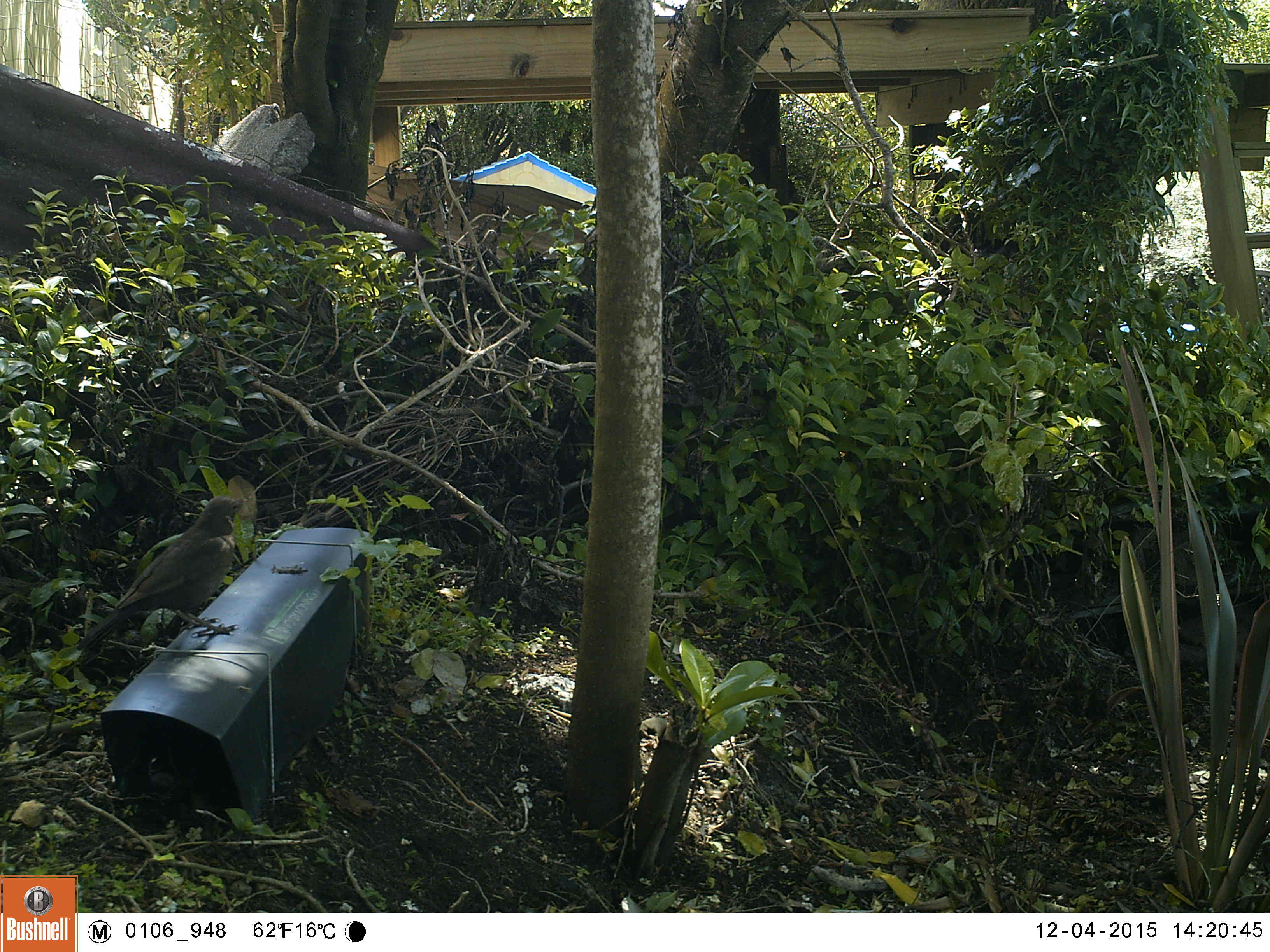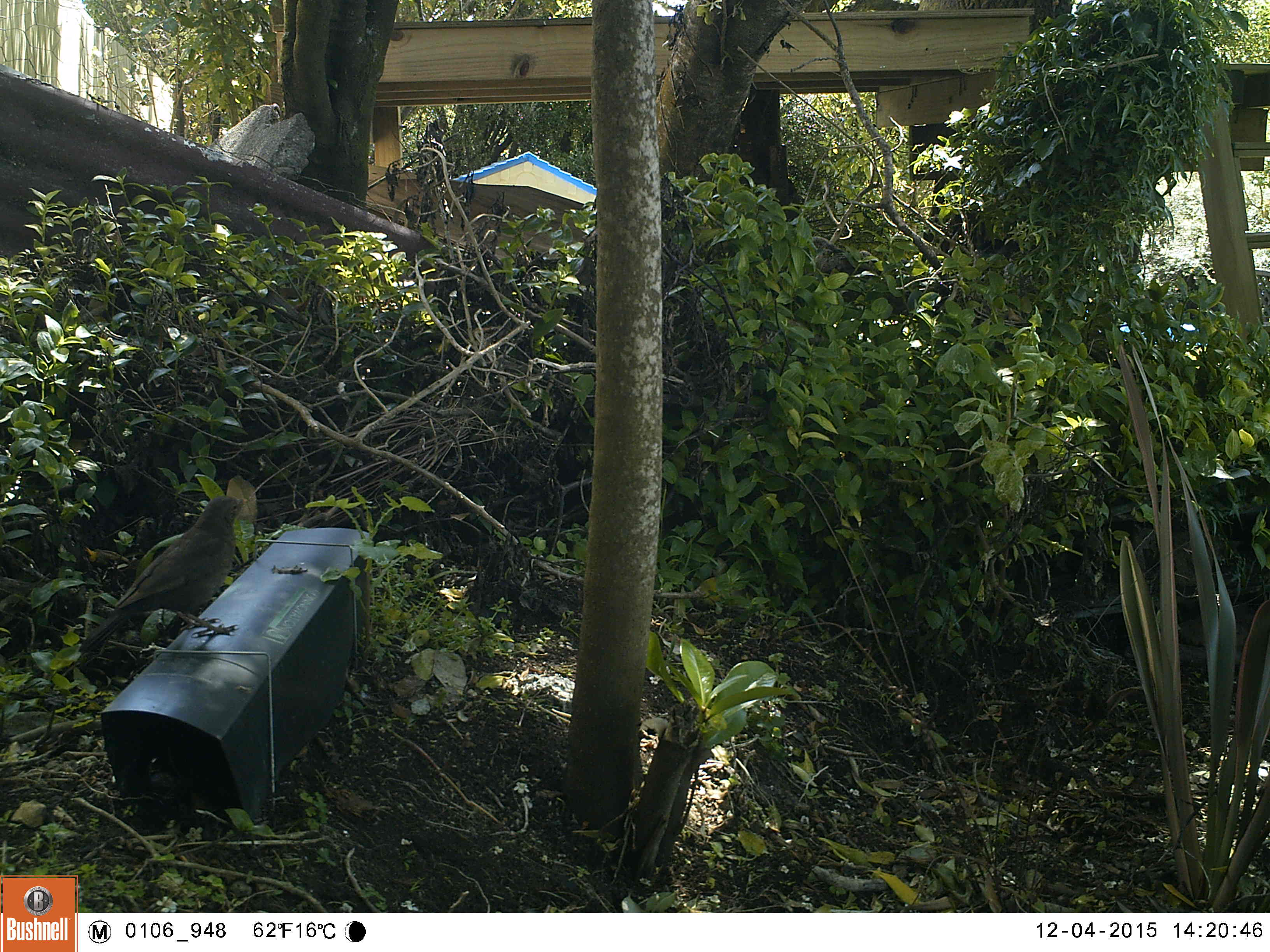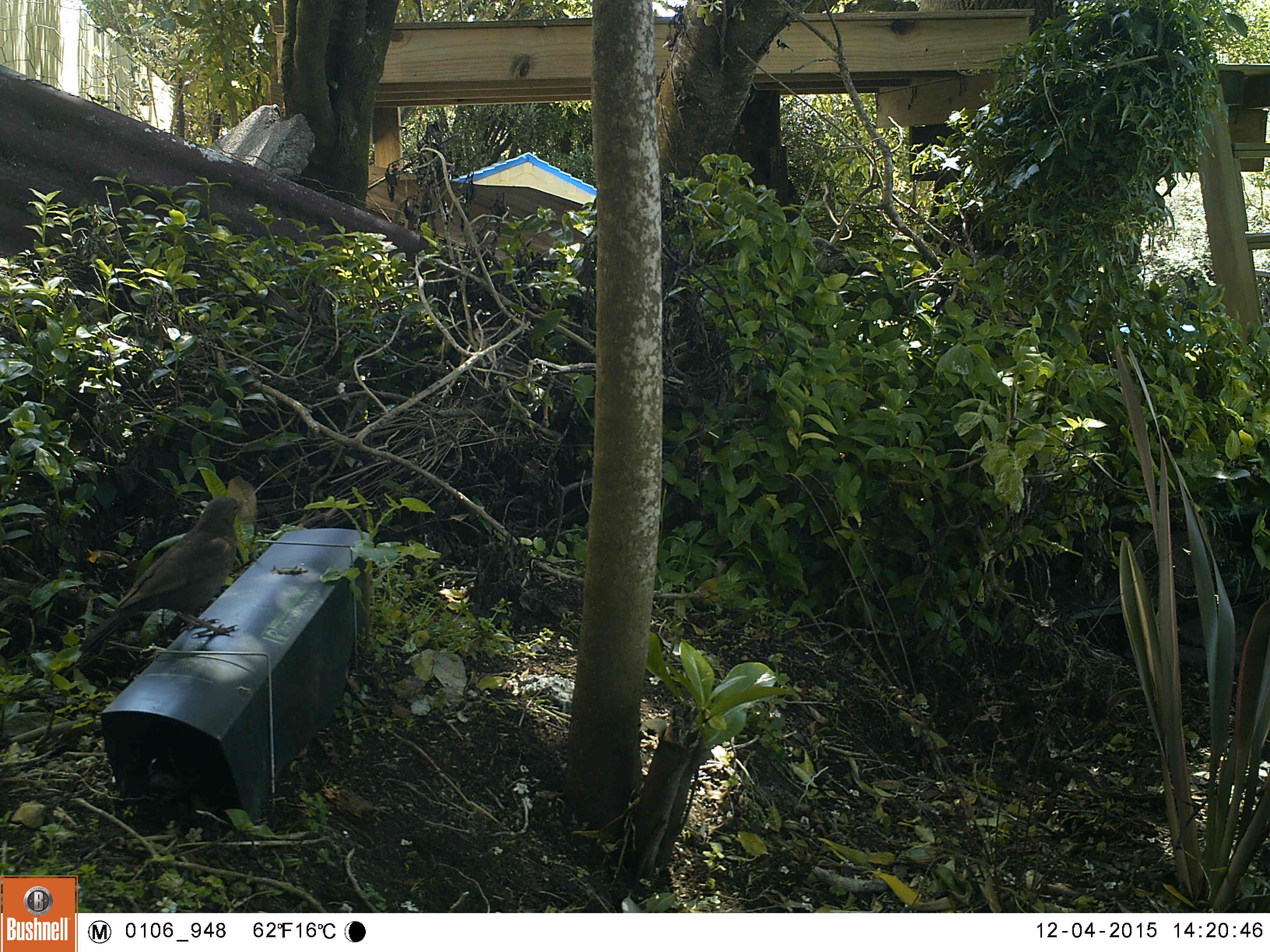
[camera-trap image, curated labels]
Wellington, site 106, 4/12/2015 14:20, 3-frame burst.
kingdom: Animalia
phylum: Chordata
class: Aves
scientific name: Aves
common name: bird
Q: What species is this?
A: Bird (Aves).